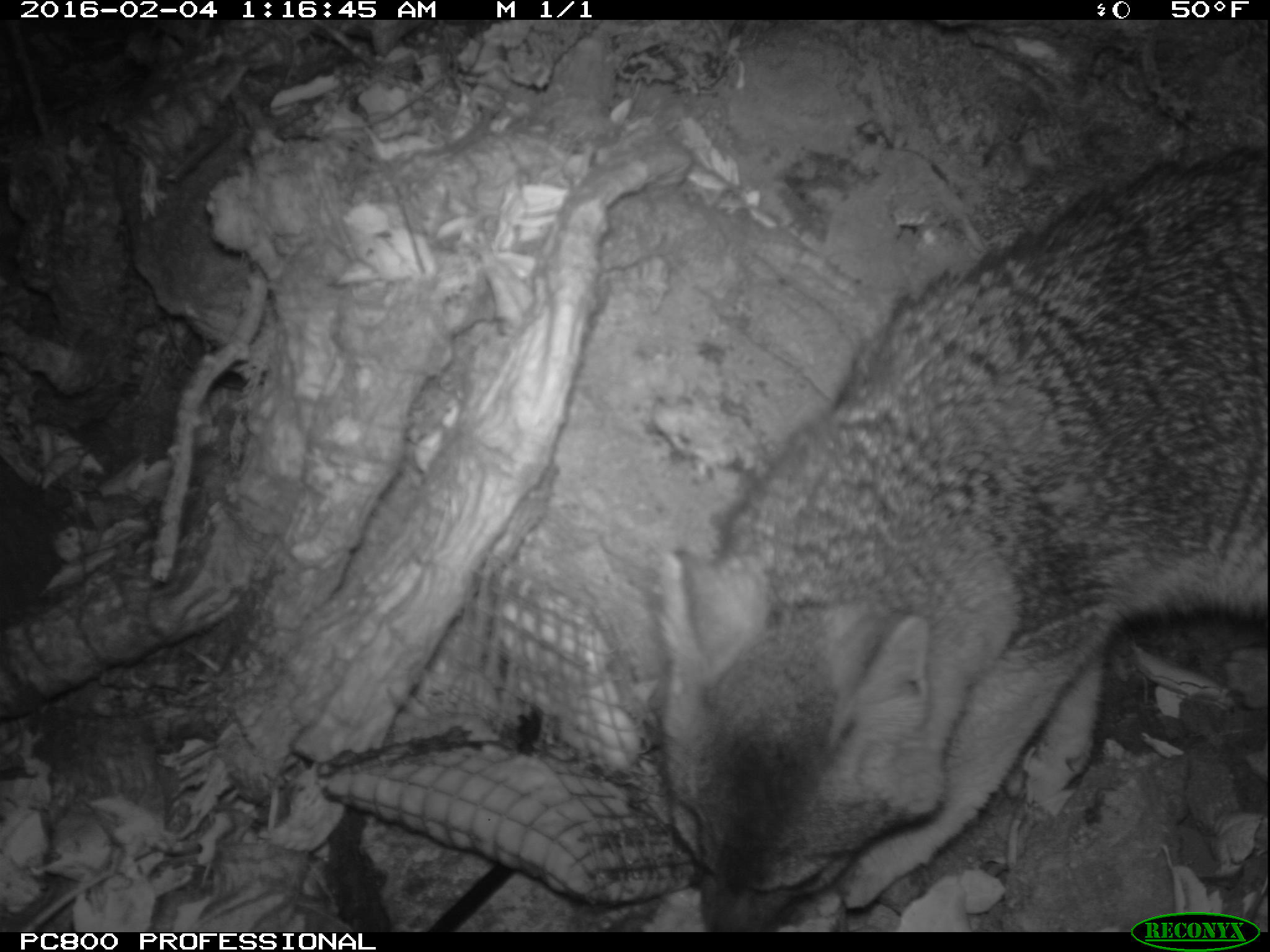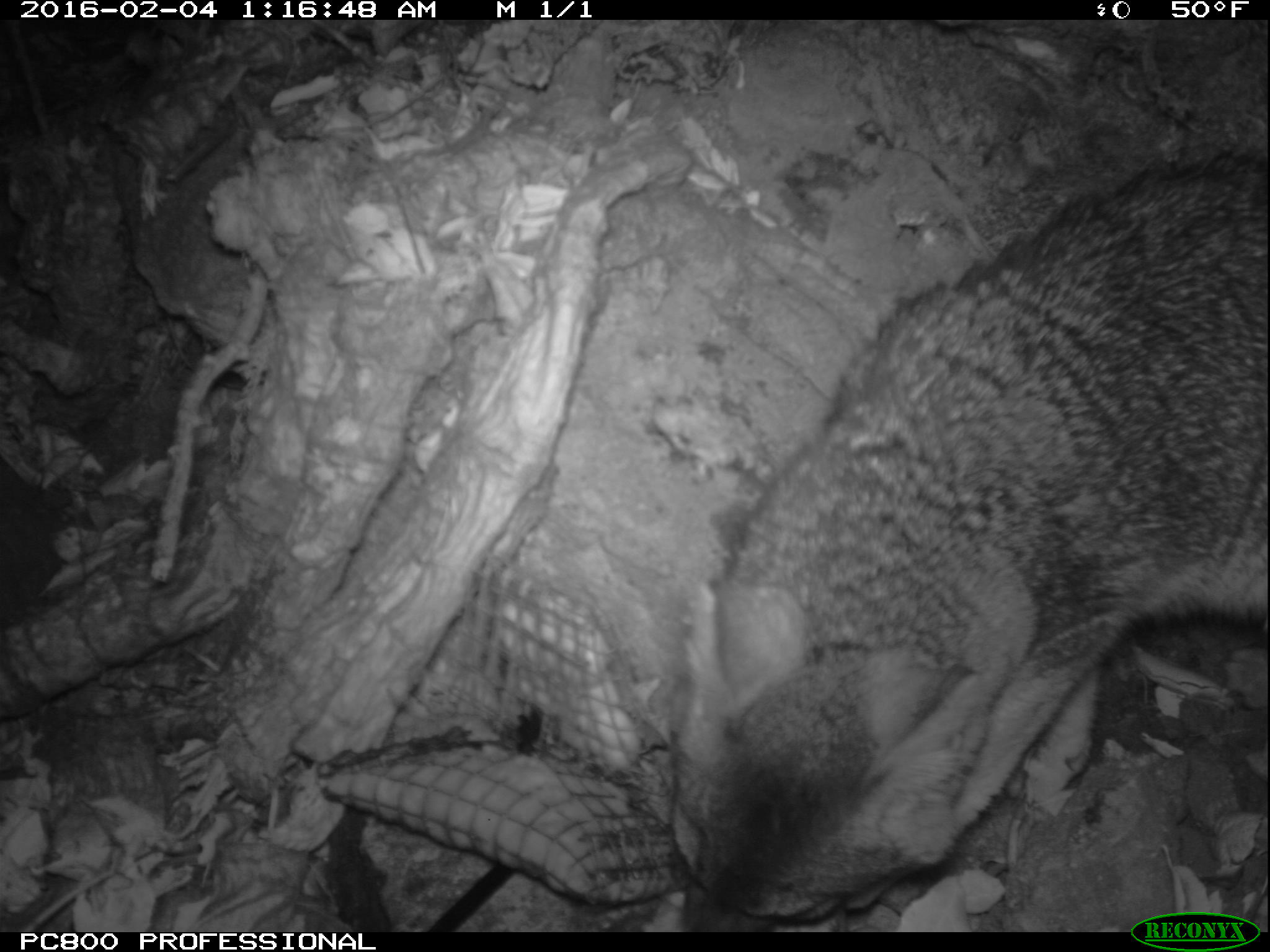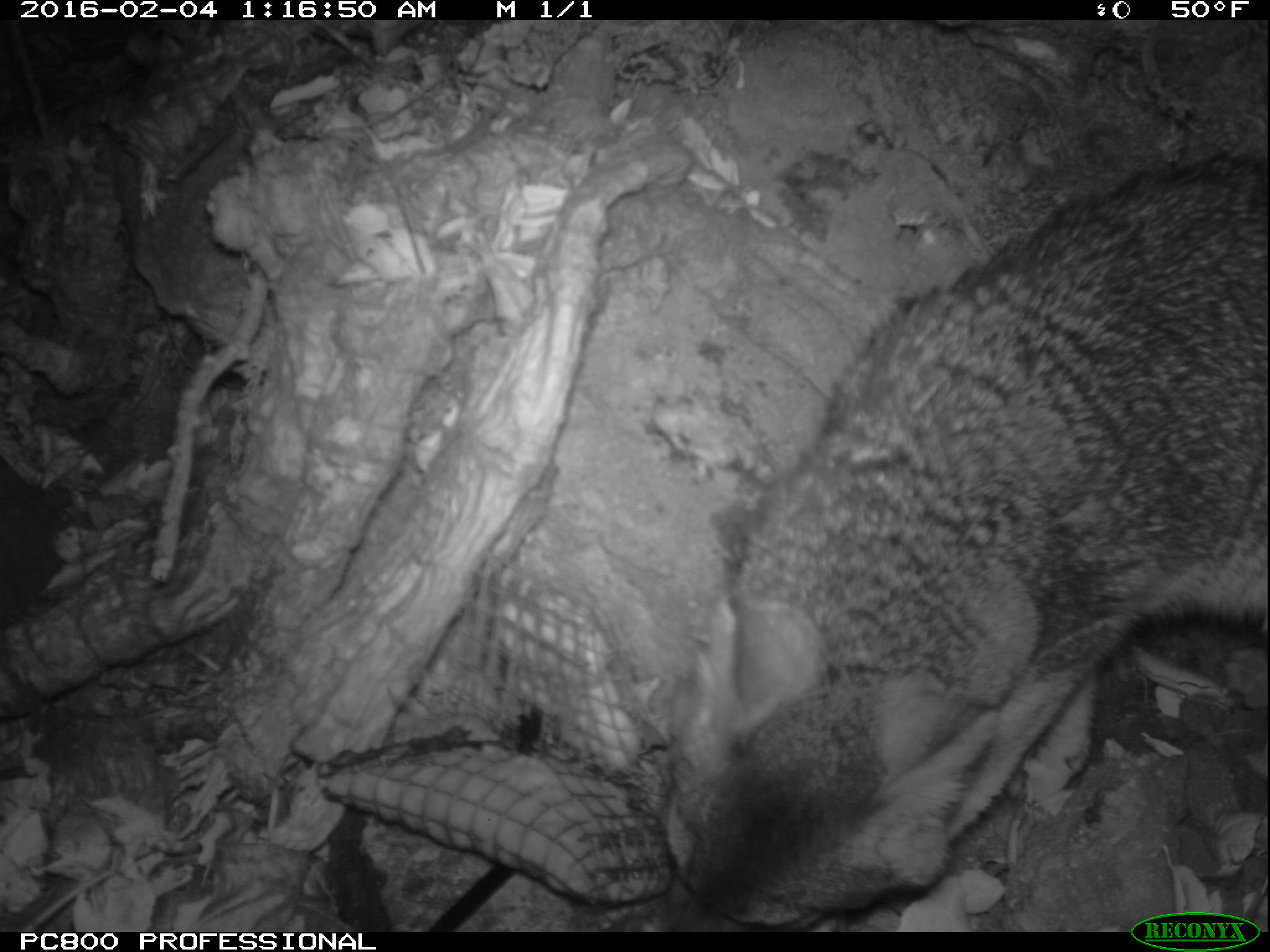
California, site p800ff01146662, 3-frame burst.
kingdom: Animalia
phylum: Chordata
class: Mammalia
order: Carnivora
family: Canidae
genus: Urocyon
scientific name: Urocyon littoralis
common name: island fox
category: fox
Fox (island fox) (Urocyon littoralis).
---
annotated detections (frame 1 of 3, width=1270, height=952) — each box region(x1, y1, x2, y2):
fox: region(663, 146, 1269, 933)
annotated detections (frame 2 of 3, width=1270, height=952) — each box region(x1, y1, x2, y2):
fox: region(669, 144, 1269, 931)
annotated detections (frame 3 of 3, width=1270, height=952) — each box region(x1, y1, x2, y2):
fox: region(655, 156, 1267, 932)